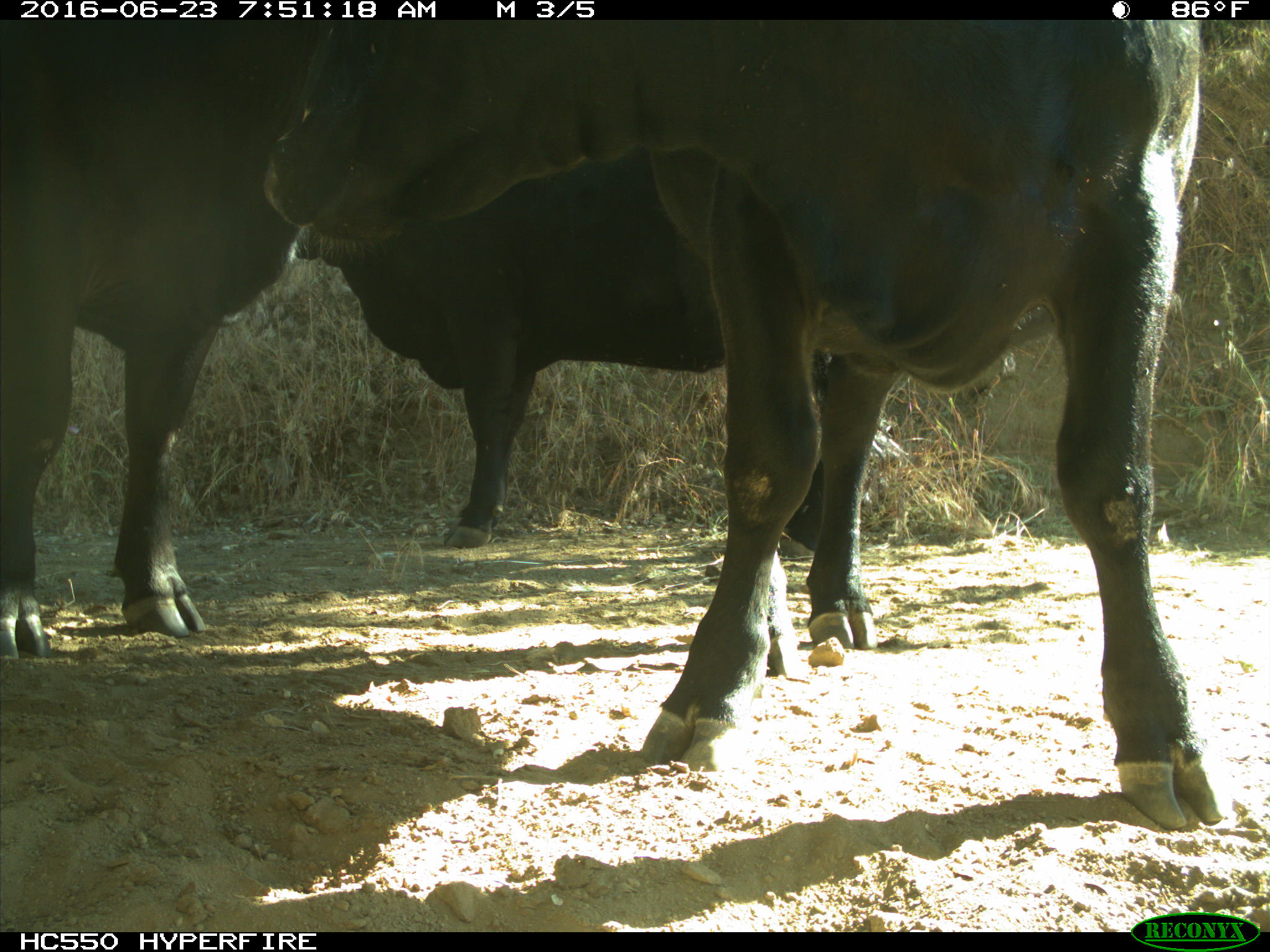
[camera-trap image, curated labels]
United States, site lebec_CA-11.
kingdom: Animalia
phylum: Chordata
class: Mammalia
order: Artiodactyla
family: Bovidae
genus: Bos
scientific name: Bos taurus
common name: domestic cow